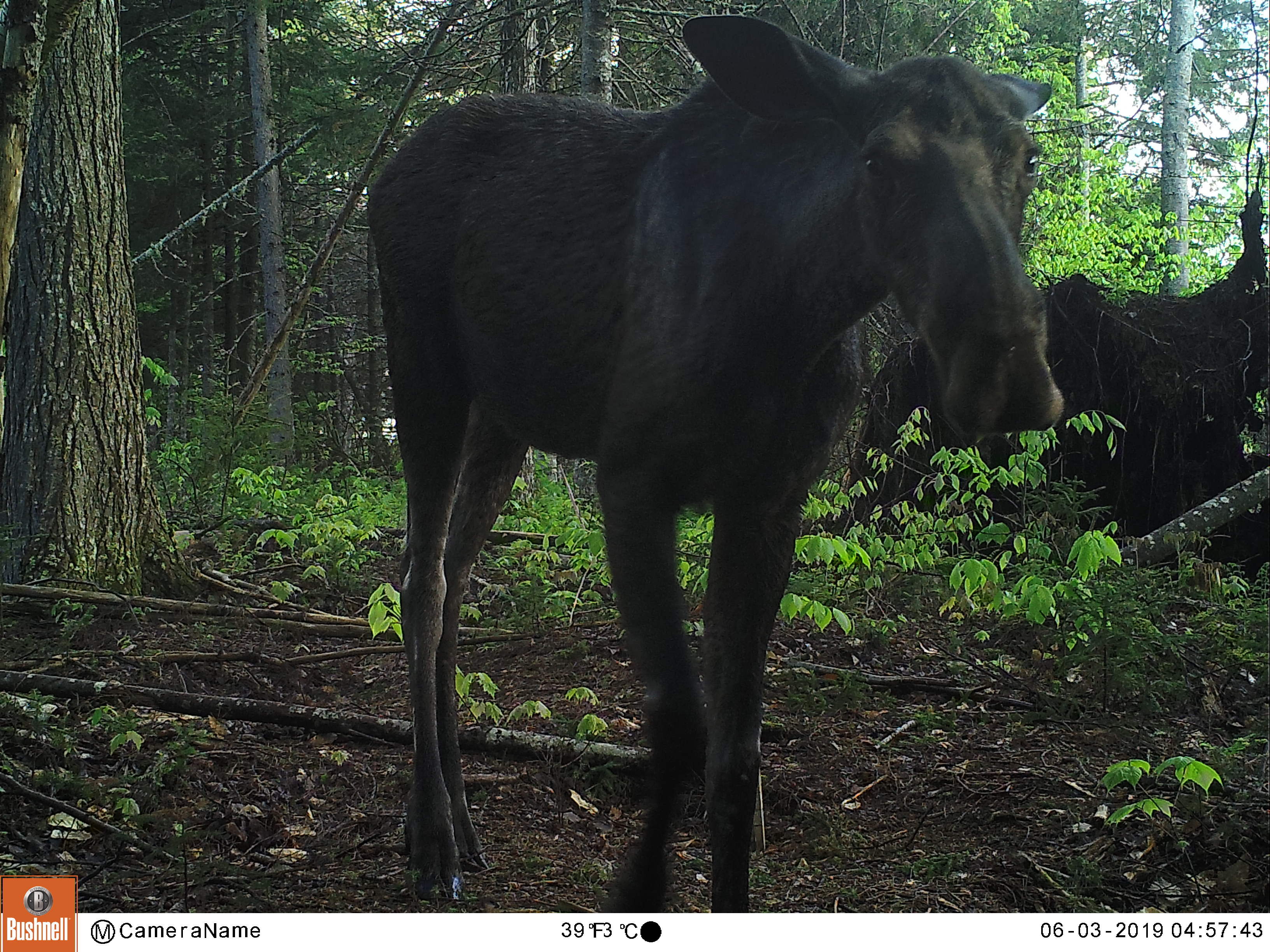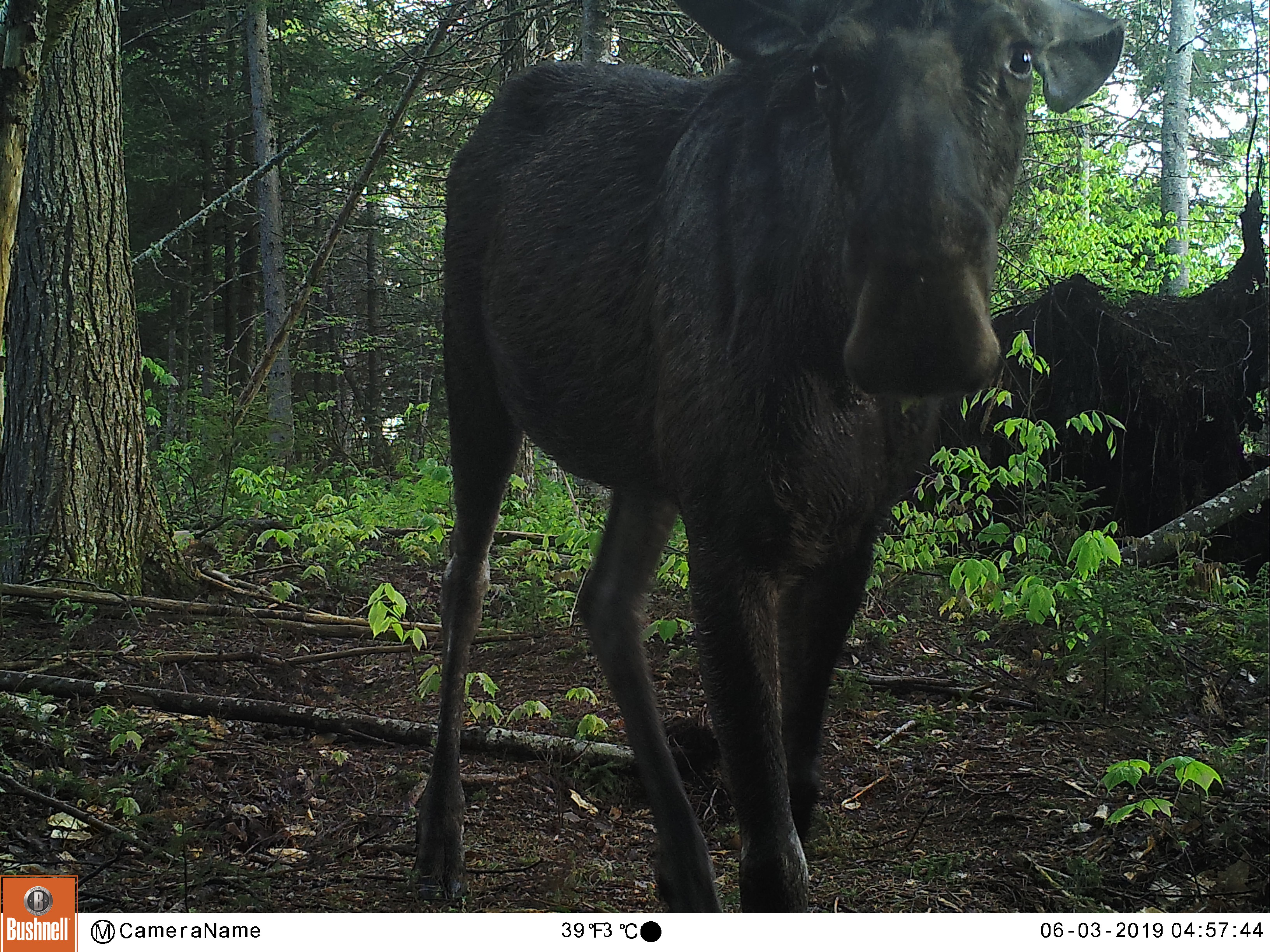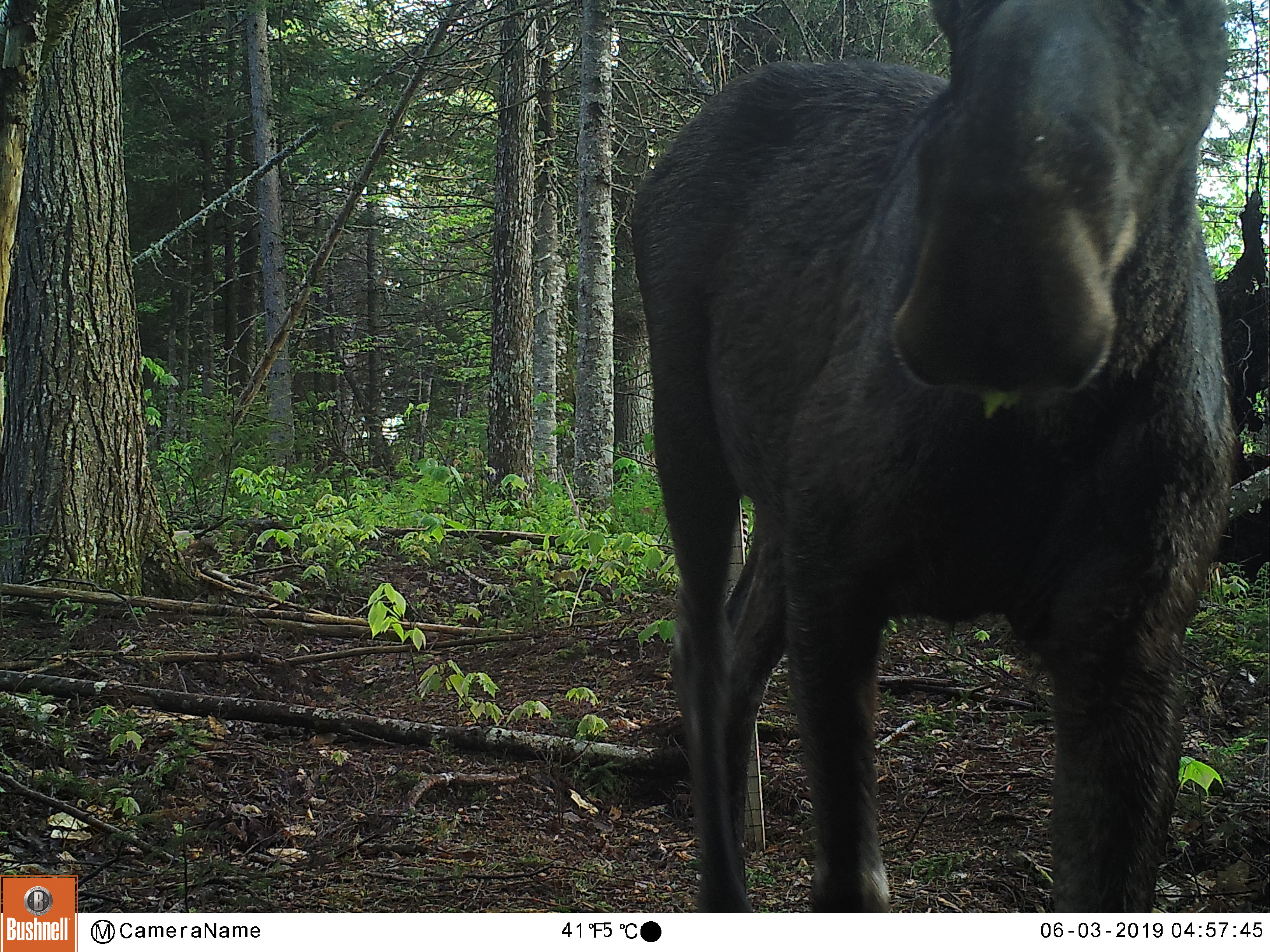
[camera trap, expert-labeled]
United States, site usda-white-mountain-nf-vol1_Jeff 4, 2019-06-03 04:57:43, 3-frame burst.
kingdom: Animalia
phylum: Chordata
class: Mammalia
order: Artiodactyla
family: Cervidae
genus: Alces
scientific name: Alces alces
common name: moose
Moose (Alces alces).